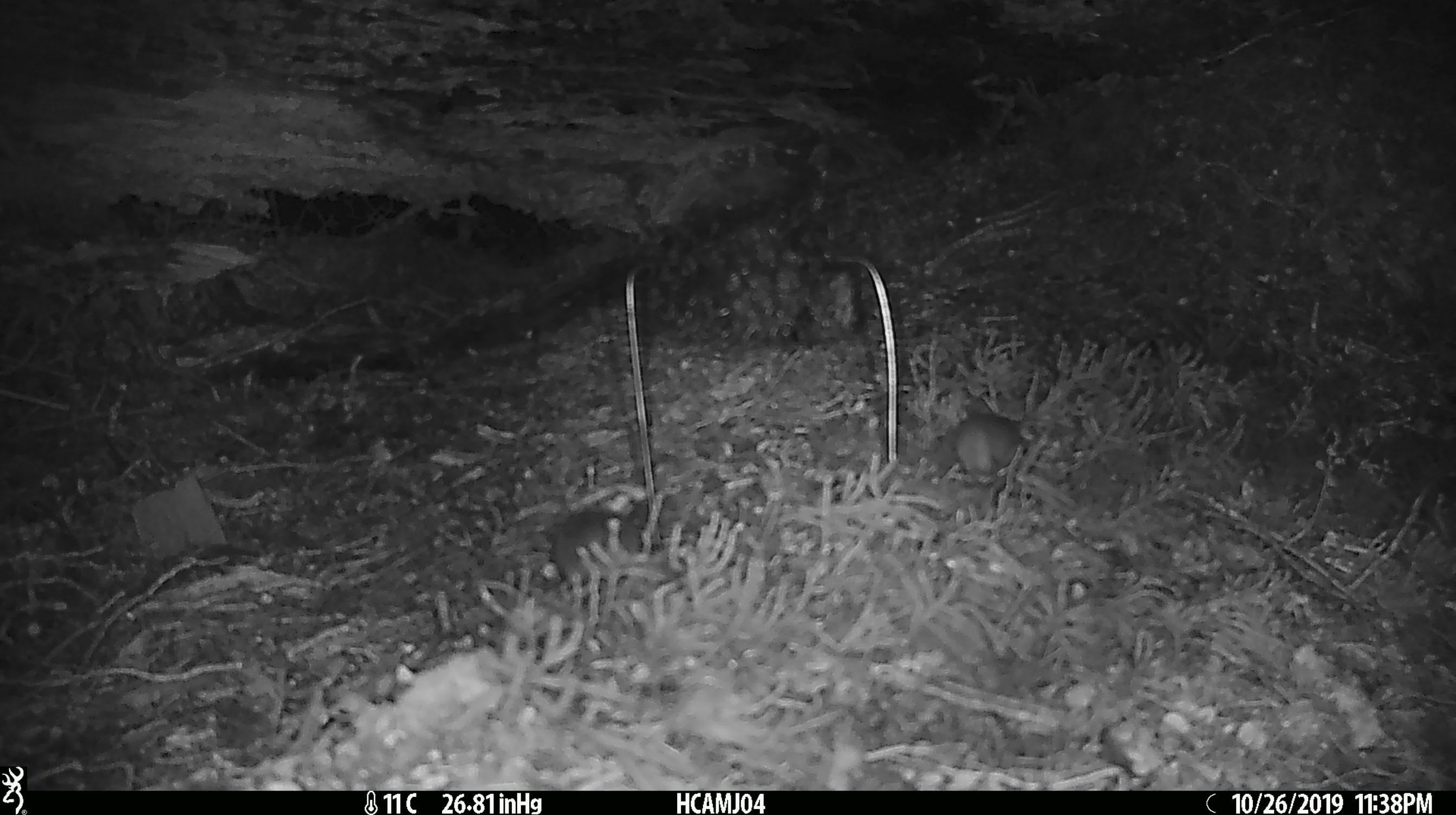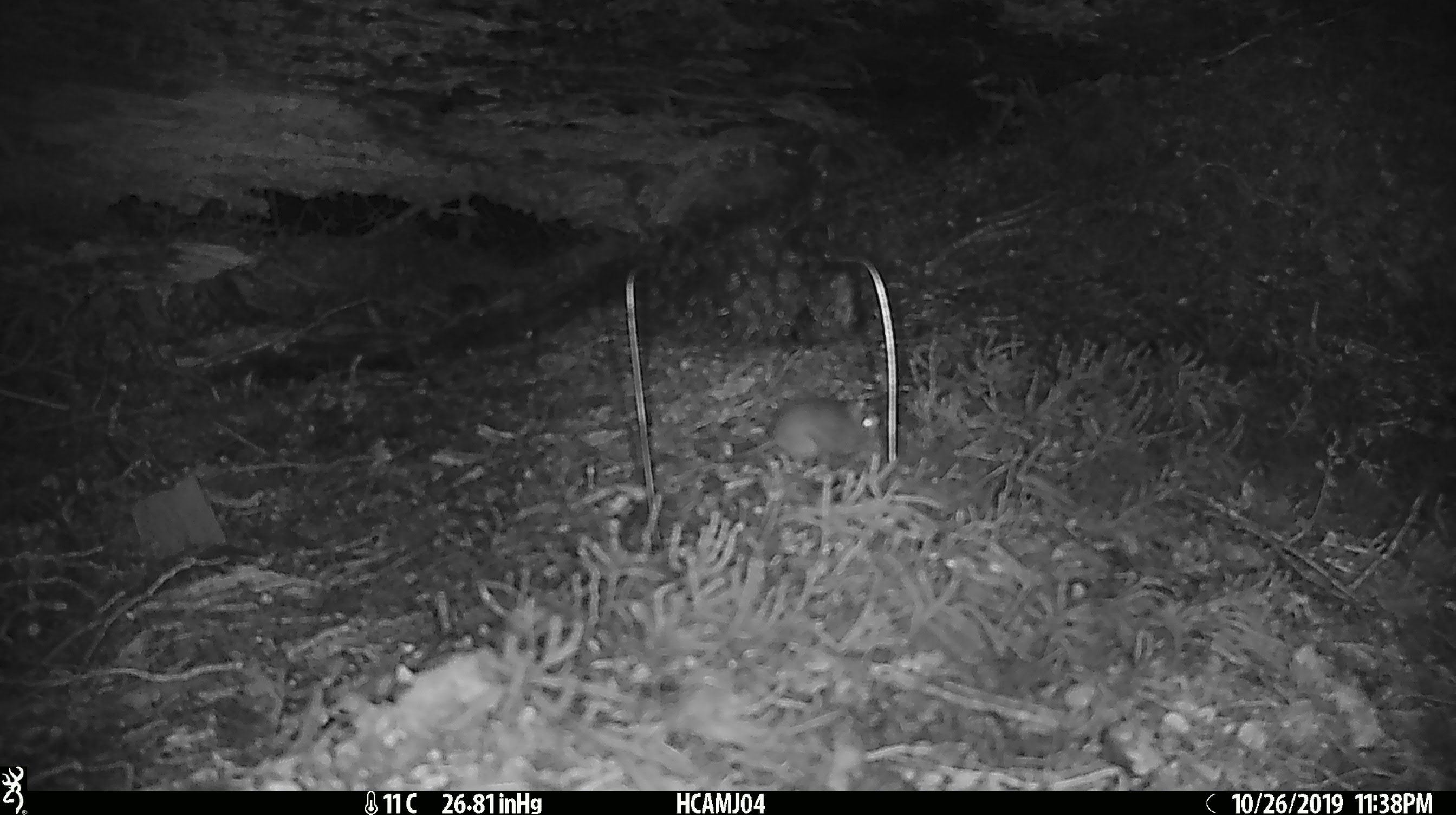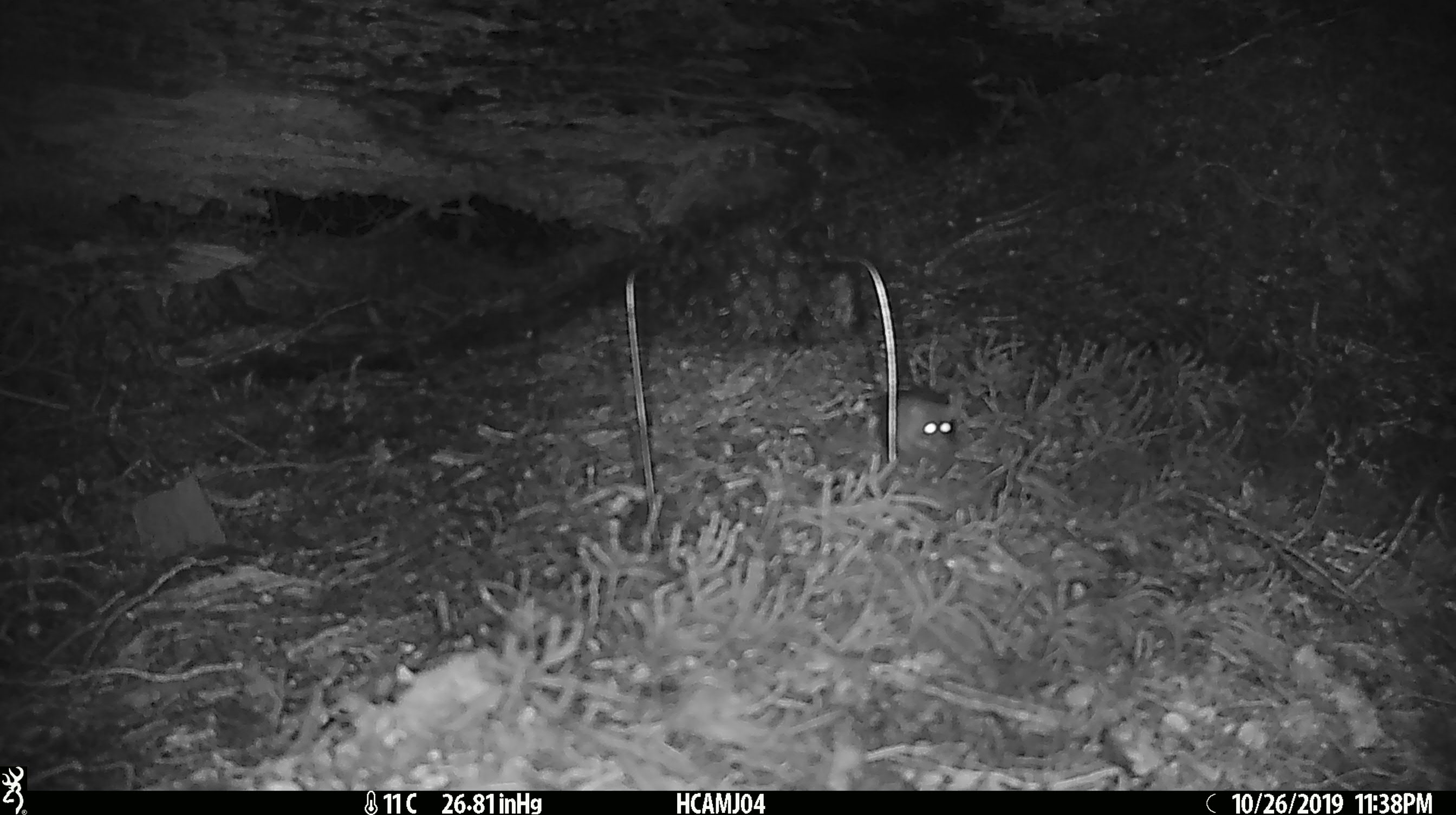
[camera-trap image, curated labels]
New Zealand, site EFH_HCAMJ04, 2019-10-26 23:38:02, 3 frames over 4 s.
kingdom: Animalia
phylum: Chordata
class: Mammalia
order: Rodentia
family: Muridae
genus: Mus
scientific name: Mus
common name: mouse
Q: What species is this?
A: Mouse (Mus).